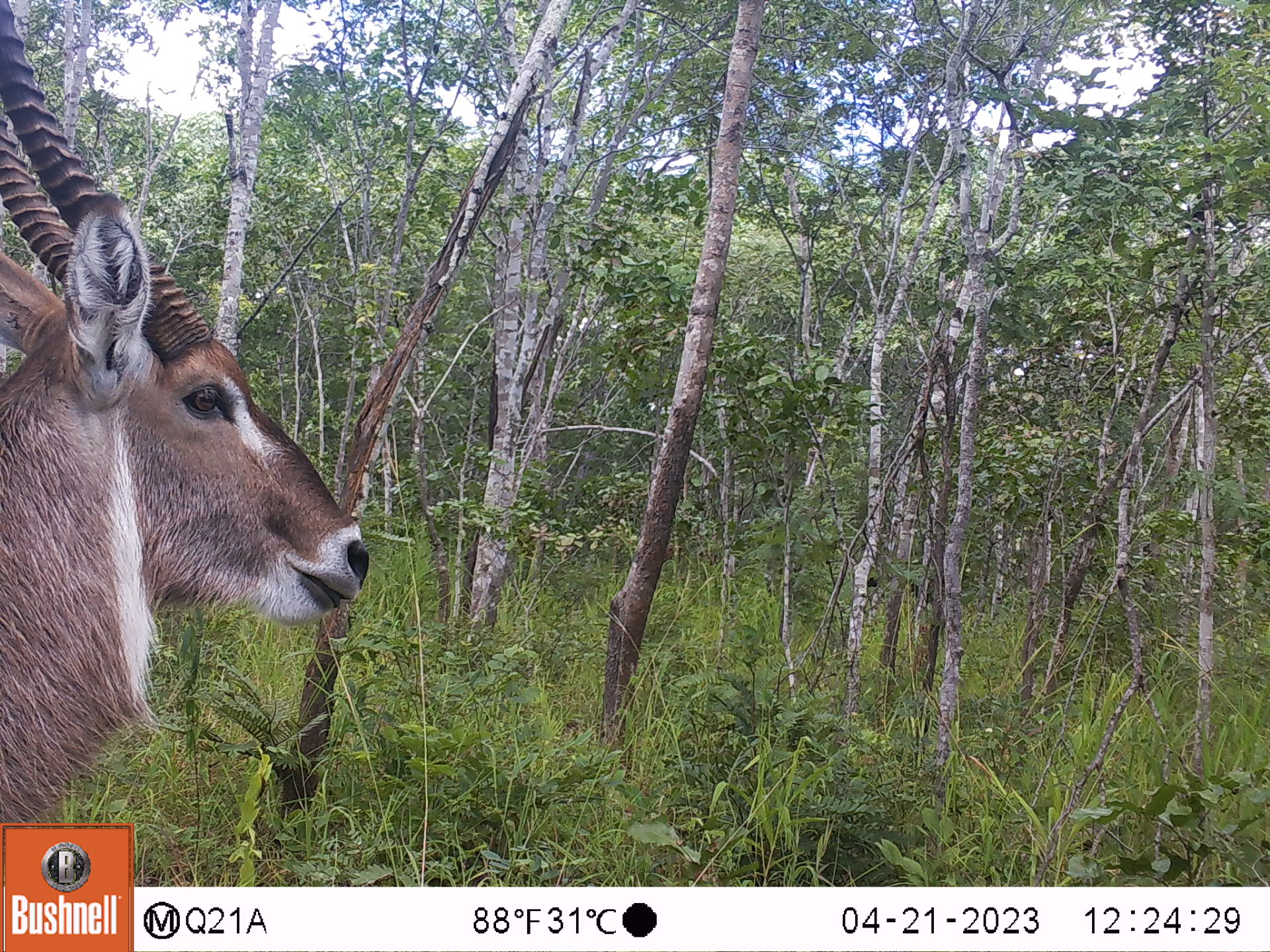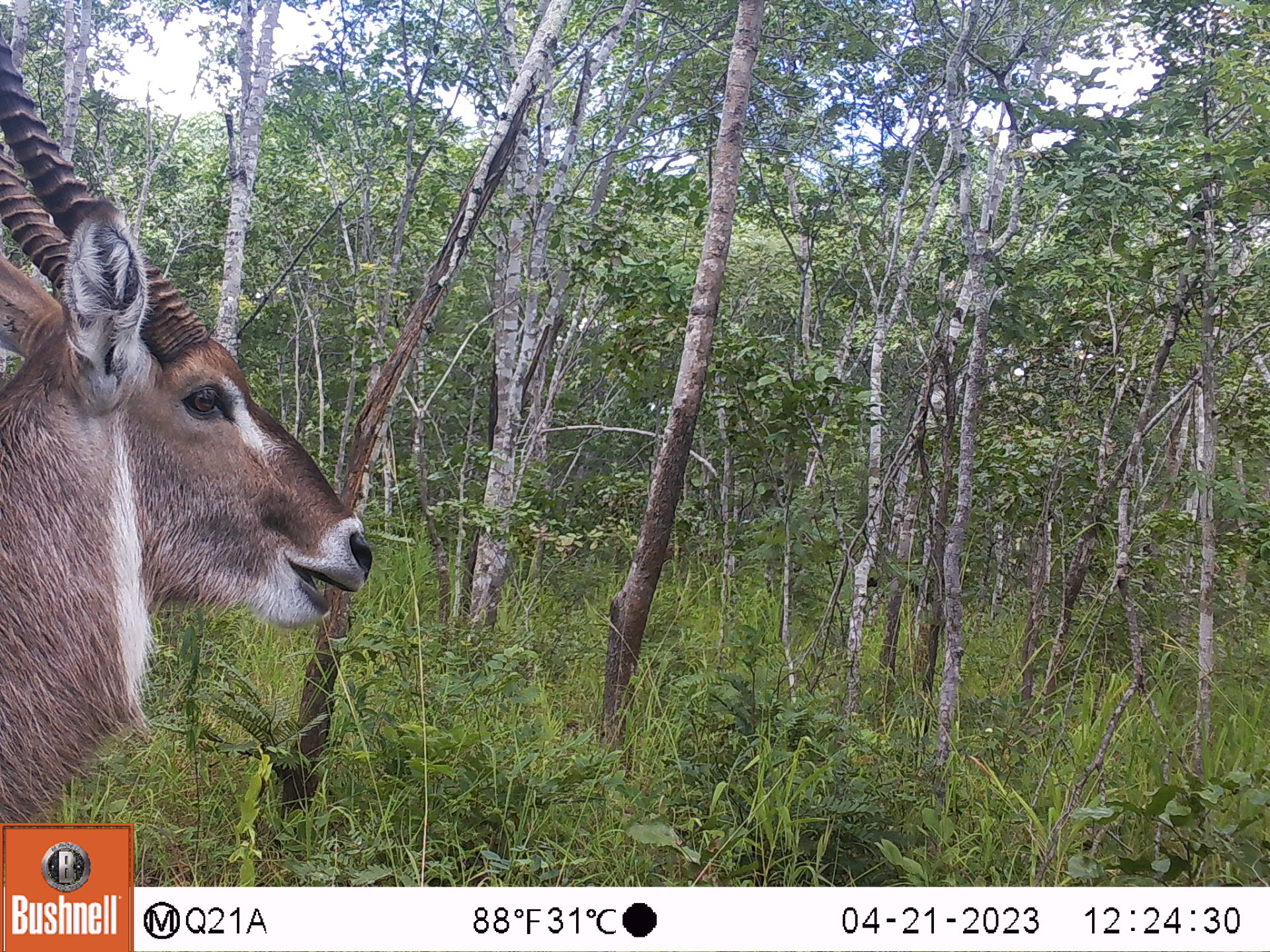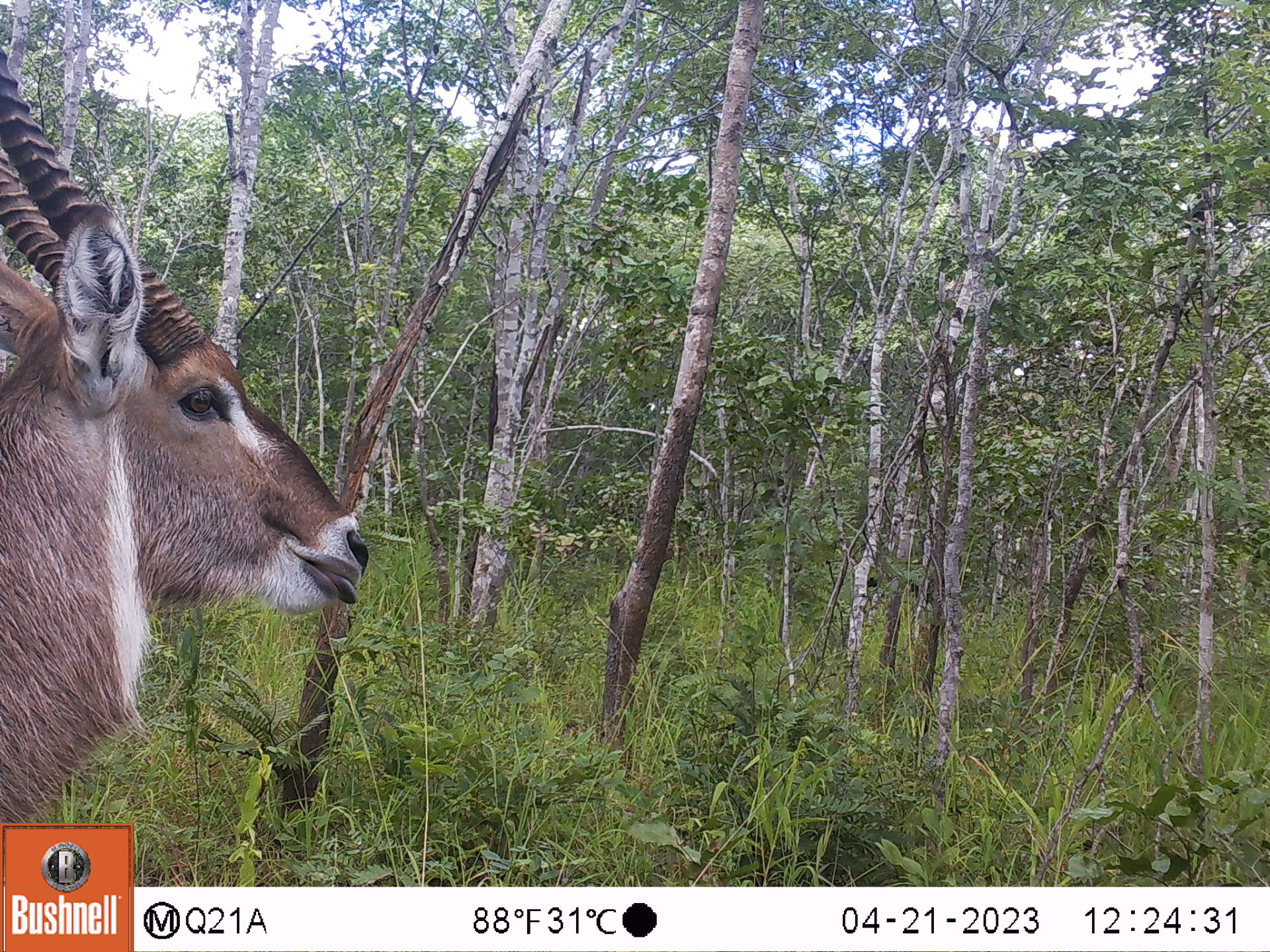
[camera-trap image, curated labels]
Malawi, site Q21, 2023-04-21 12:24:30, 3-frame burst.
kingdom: Animalia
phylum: Chordata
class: Mammalia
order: Artiodactyla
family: Bovidae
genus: Kobus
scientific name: Kobus ellipsiprymnus ellipsiprymnus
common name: common waterbuck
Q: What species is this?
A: Common waterbuck (Kobus ellipsiprymnus ellipsiprymnus).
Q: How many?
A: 1.